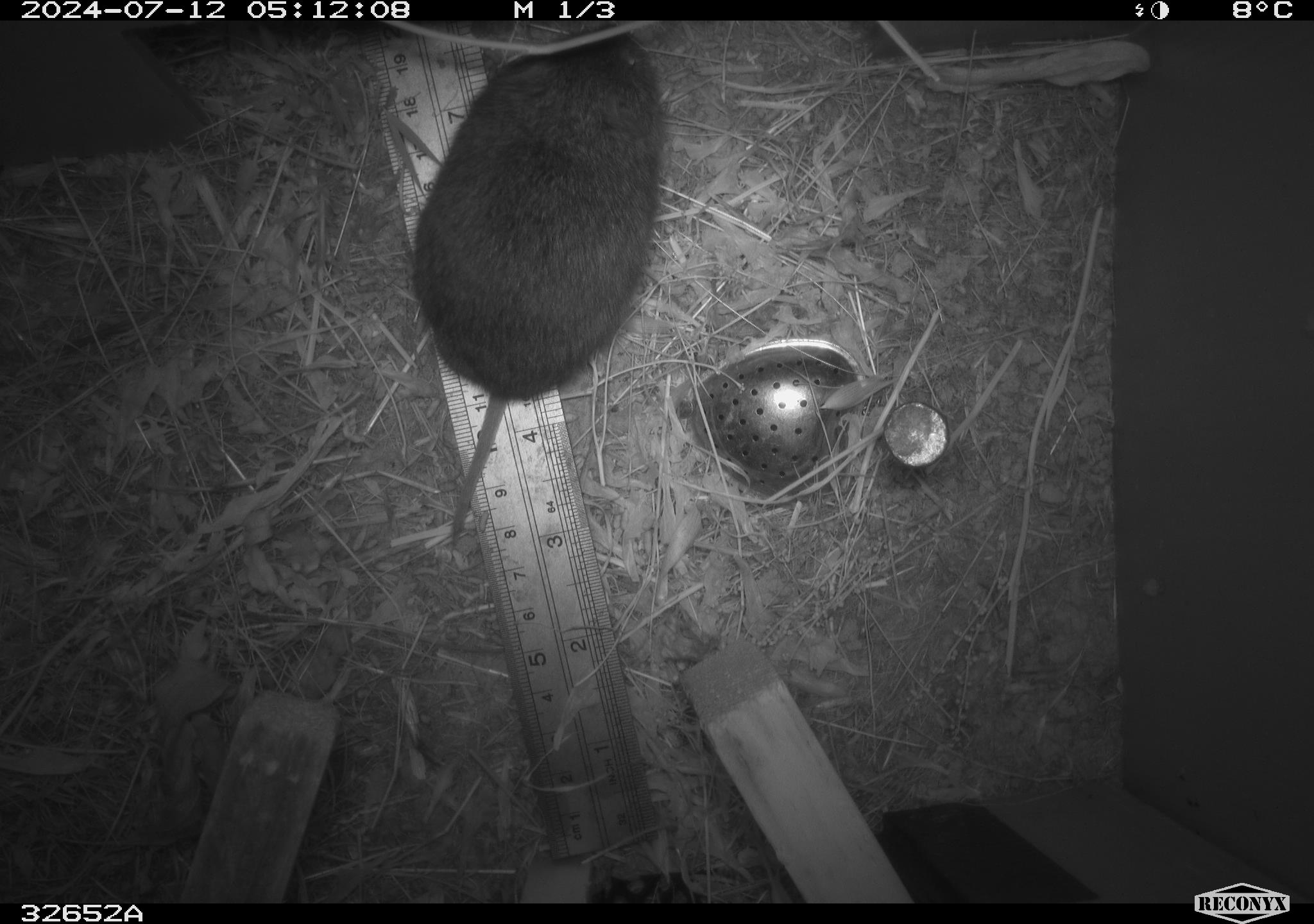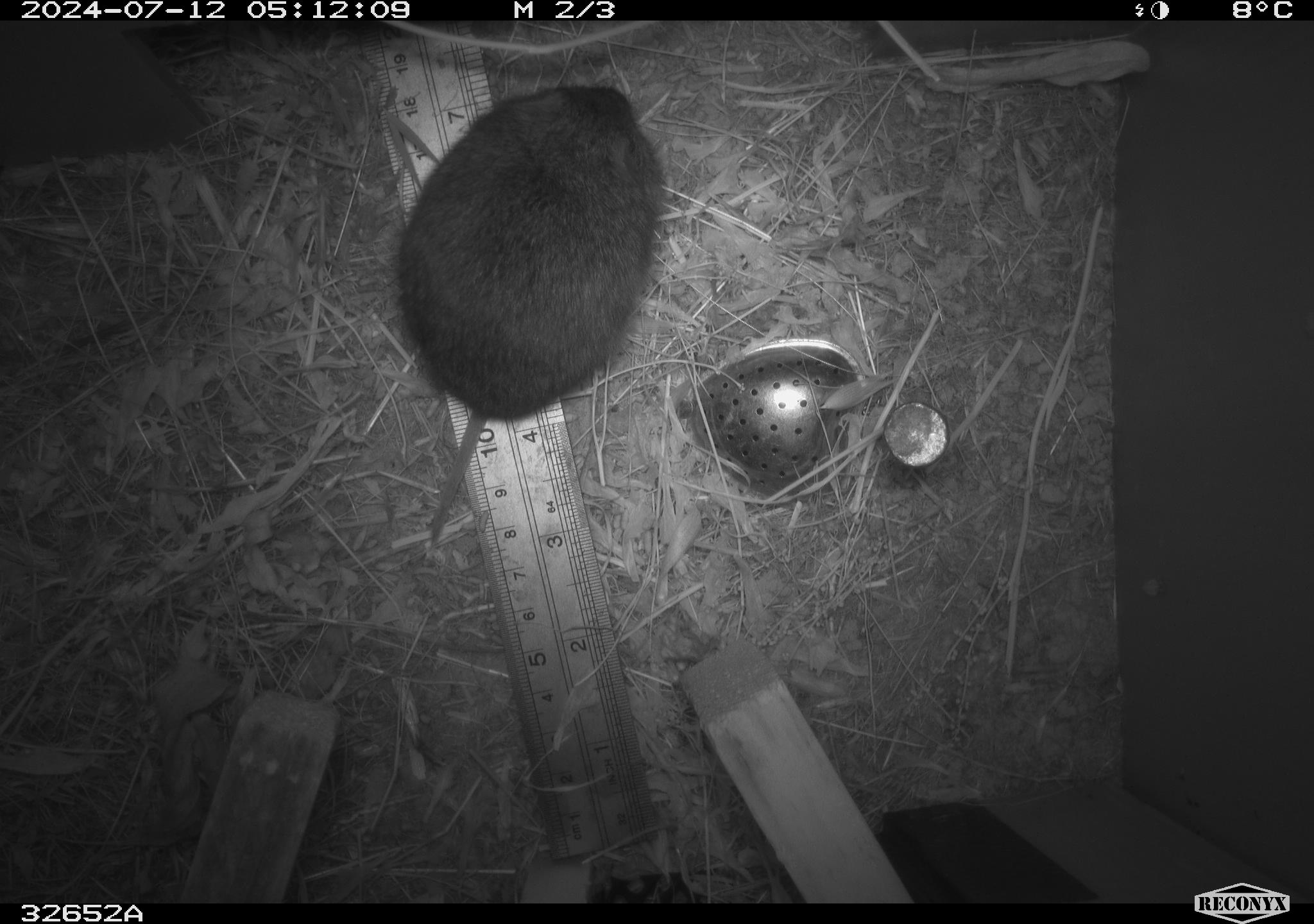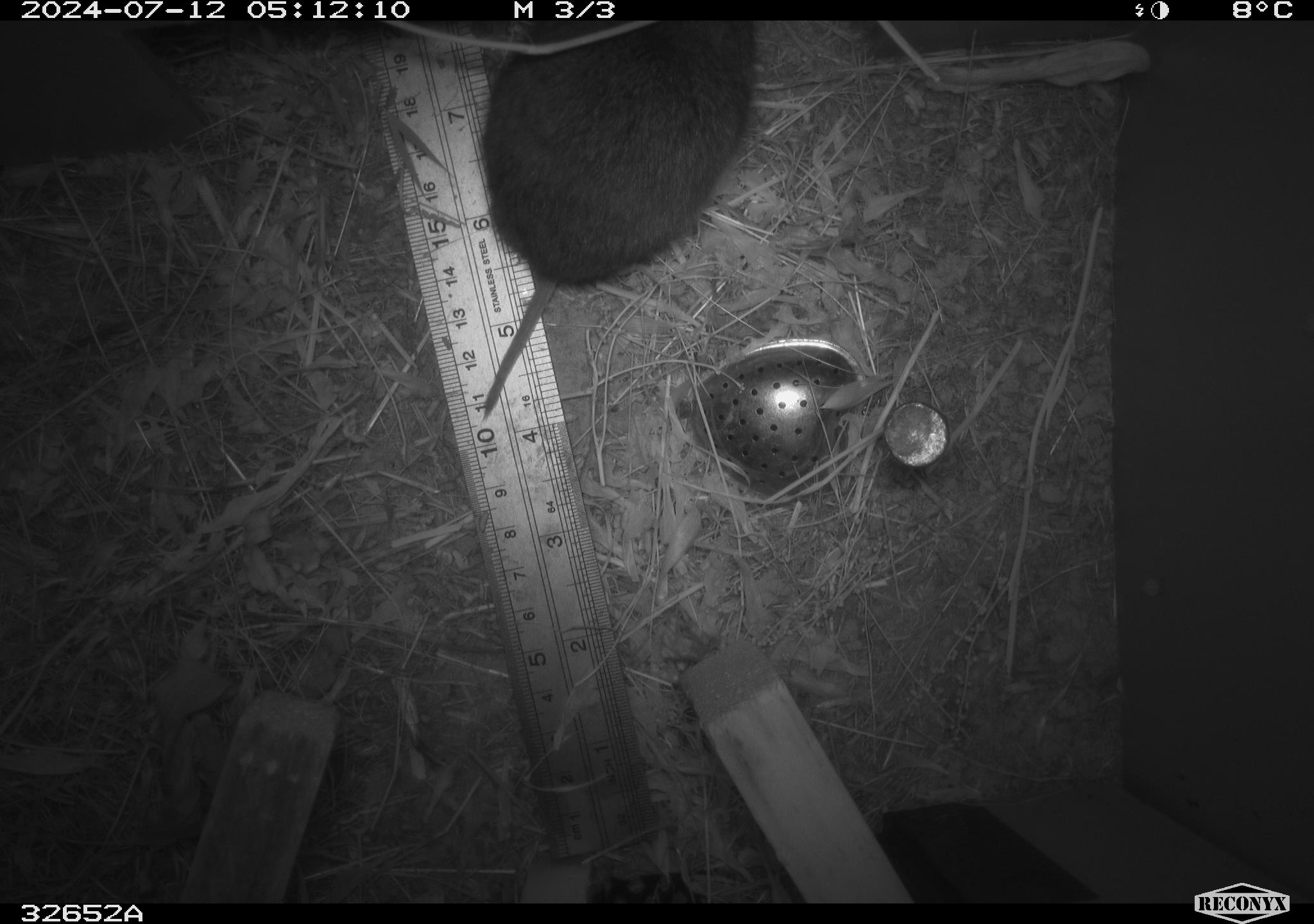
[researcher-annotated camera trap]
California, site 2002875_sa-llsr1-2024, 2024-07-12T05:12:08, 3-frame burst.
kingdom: Animalia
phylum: Chordata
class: Mammalia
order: Rodentia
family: Cricetidae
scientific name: Arvicolinae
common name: voles, lemmings, and muskrats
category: arvicolinae subfamily